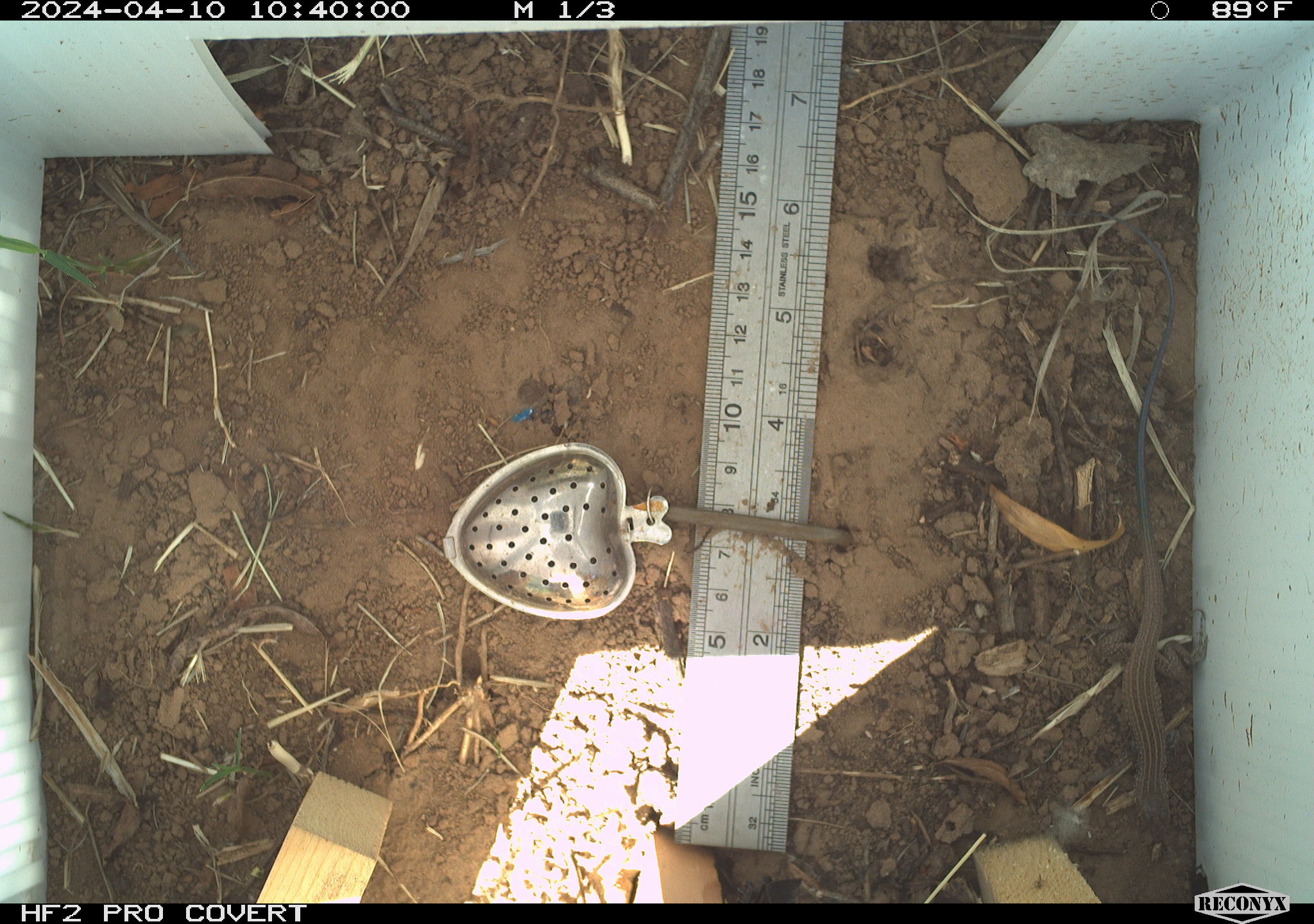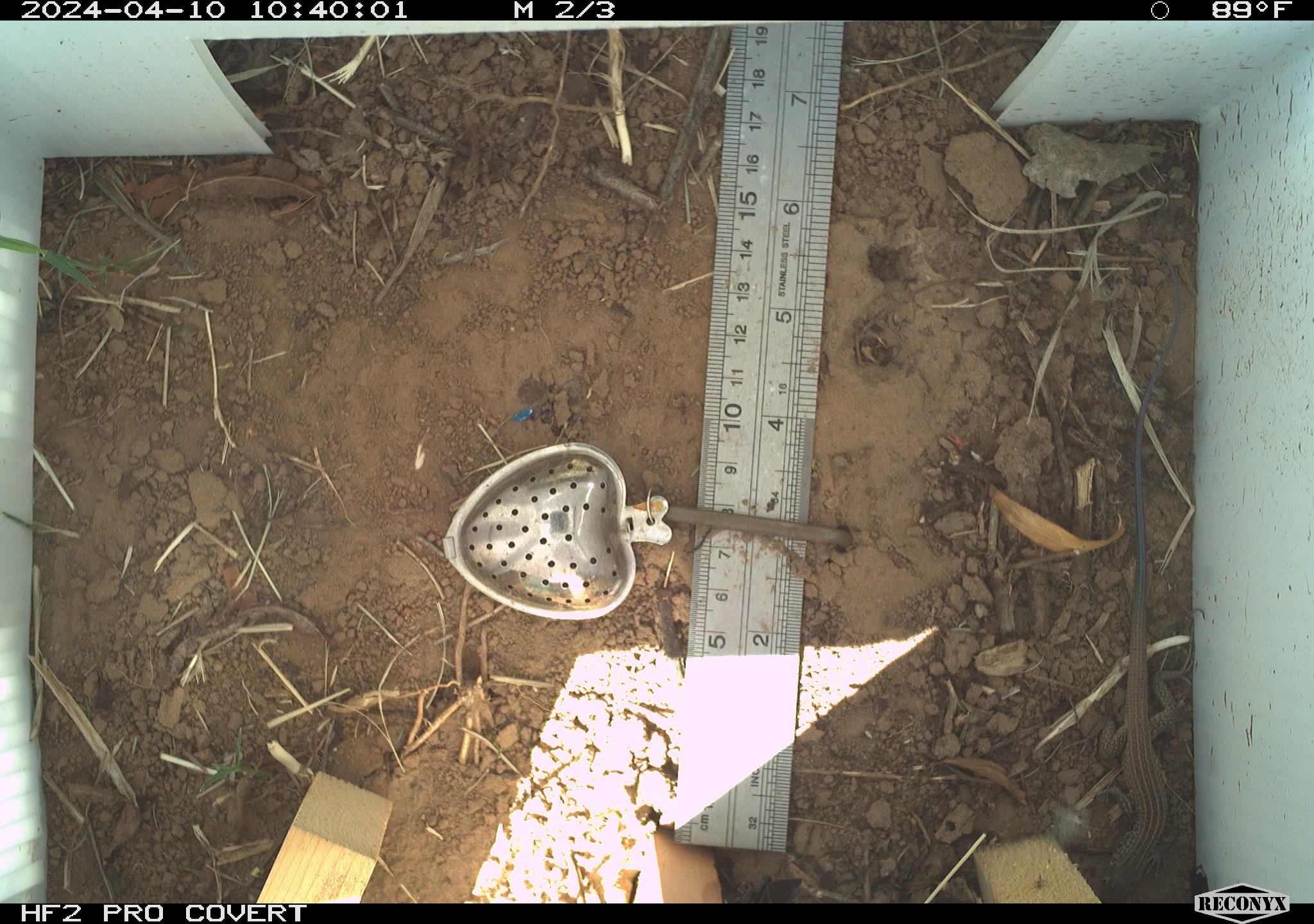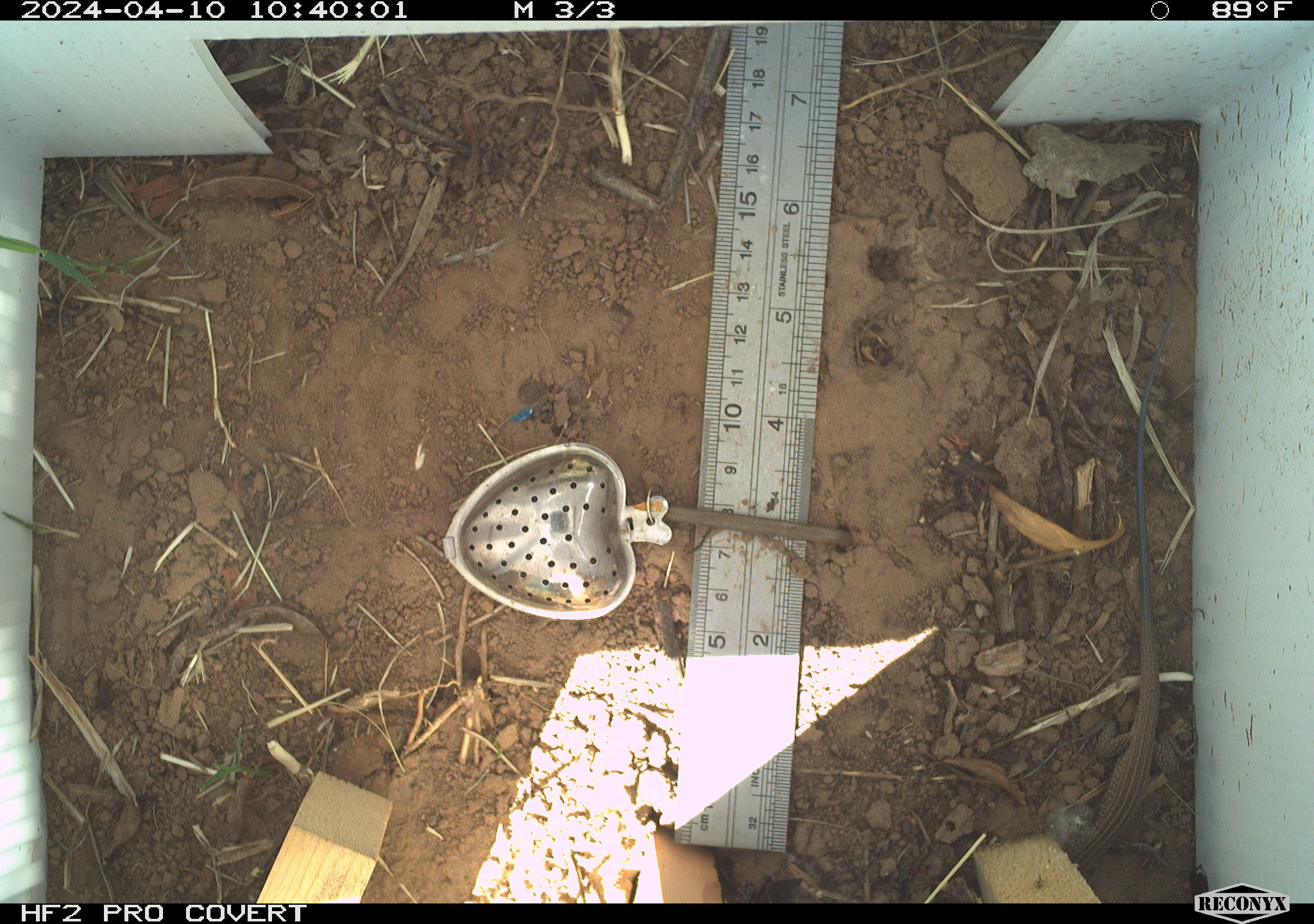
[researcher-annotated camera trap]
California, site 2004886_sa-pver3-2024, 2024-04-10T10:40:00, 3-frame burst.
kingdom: Animalia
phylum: Chordata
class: Reptilia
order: Squamata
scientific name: Squamata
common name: lizards and snakes